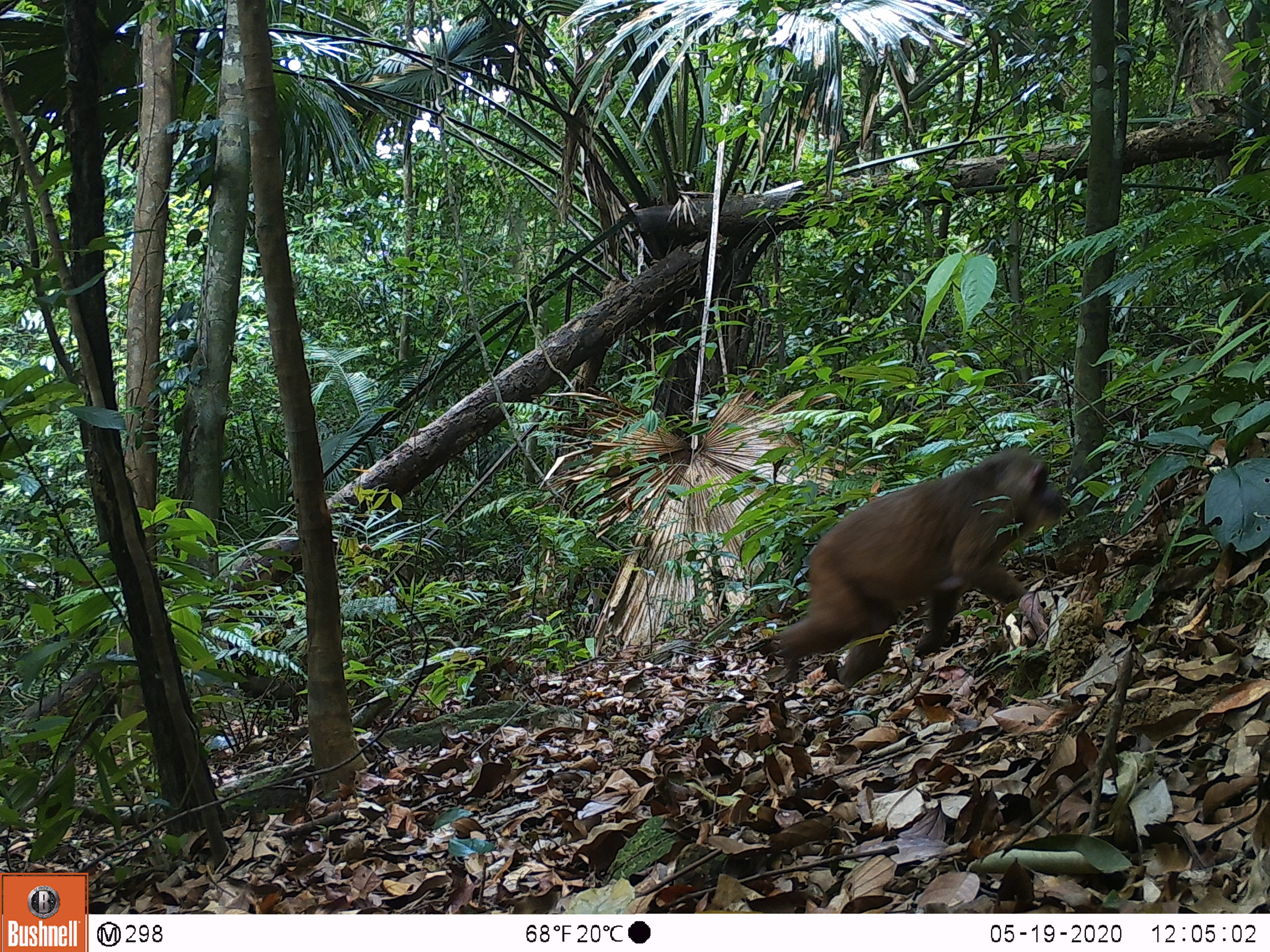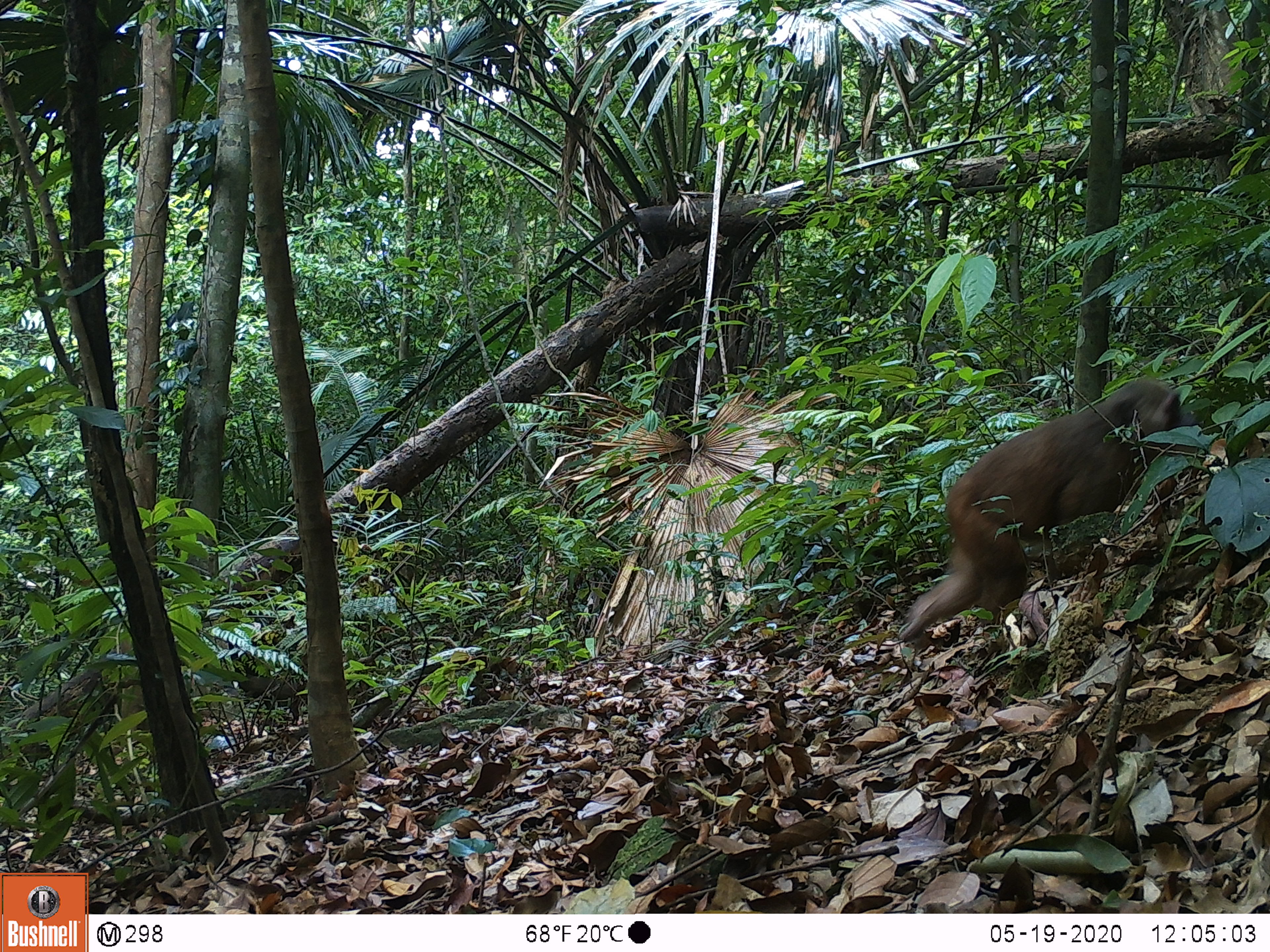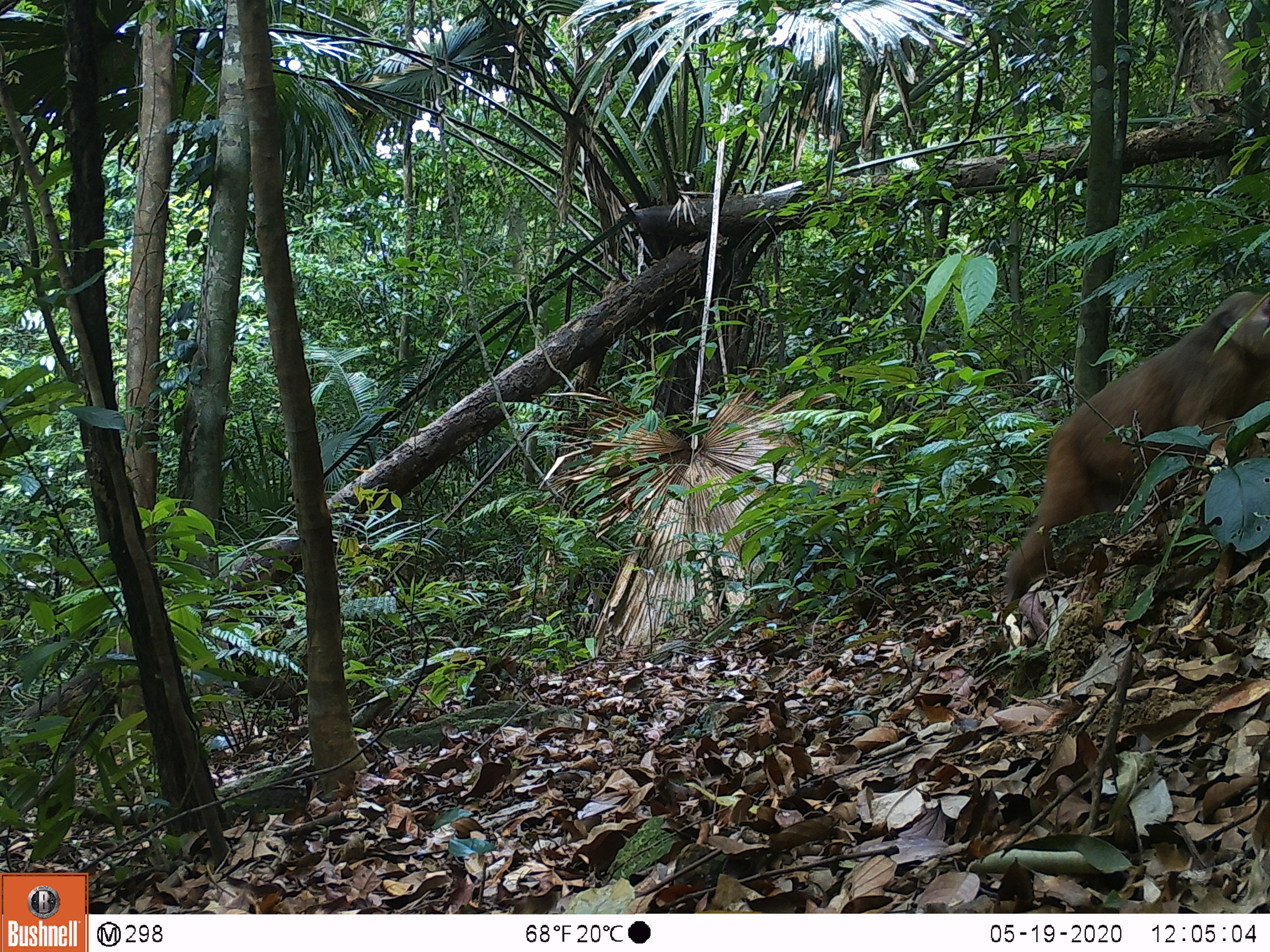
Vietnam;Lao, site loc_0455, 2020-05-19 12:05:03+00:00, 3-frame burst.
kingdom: Animalia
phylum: Chordata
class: Mammalia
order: Primates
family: Cercopithecidae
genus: Macaca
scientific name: Macaca arctoides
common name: stump-tailed macaque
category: stump tailed macaque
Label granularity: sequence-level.